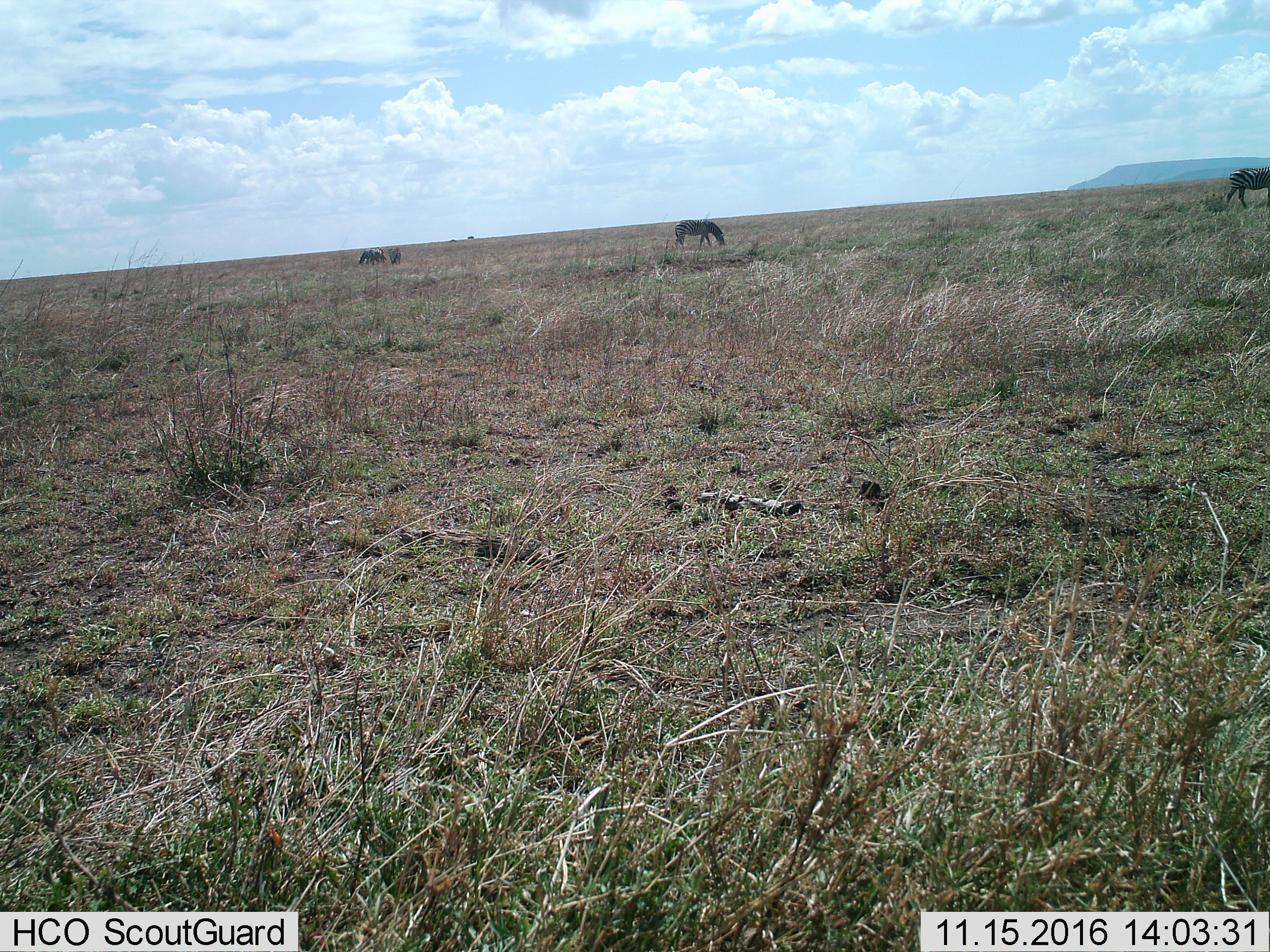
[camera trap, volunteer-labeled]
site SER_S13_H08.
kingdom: Animalia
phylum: Chordata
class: Mammalia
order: Perissodactyla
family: Equidae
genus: Equus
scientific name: Equus quagga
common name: plains zebra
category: zebraplains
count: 4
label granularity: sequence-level